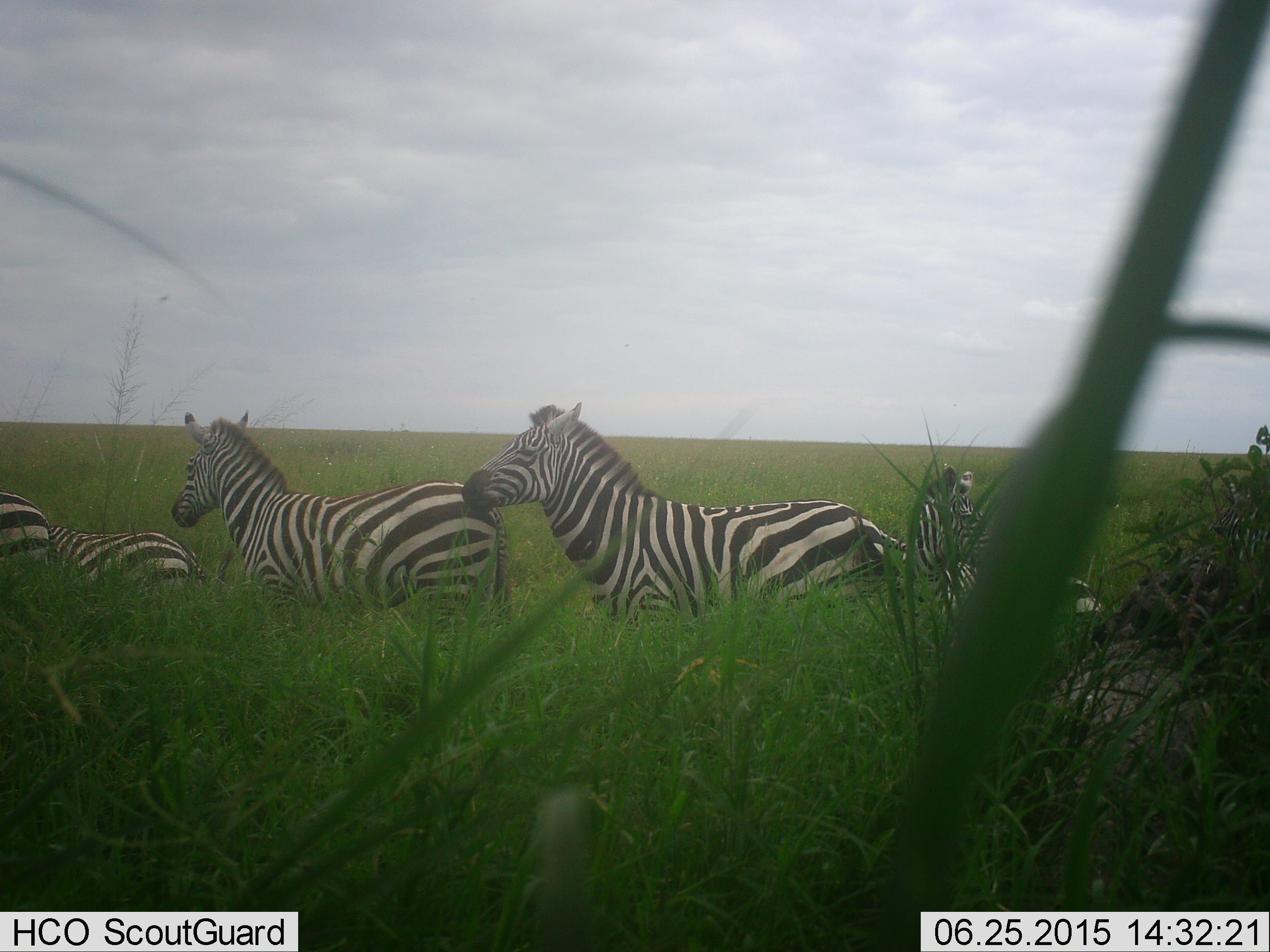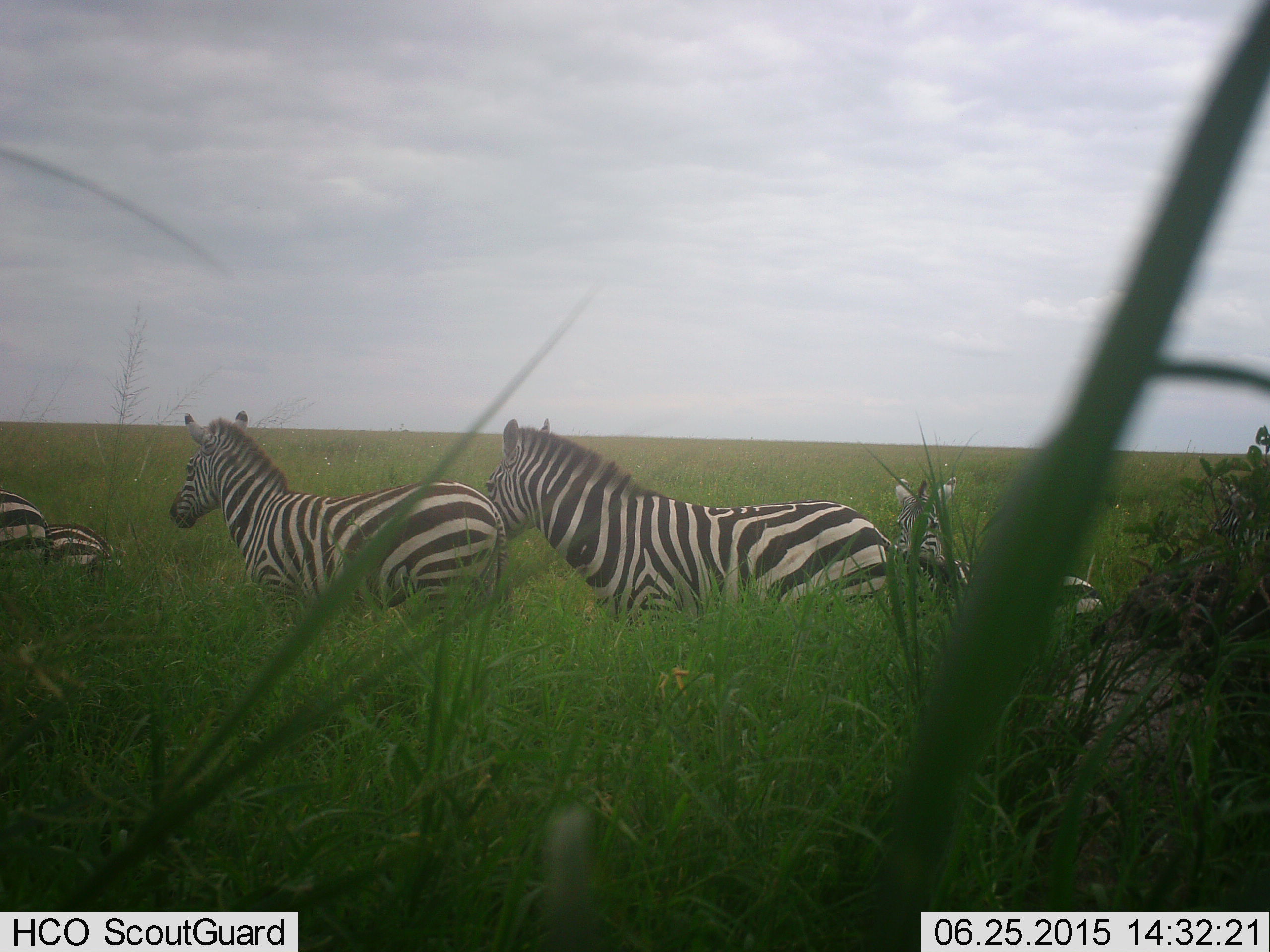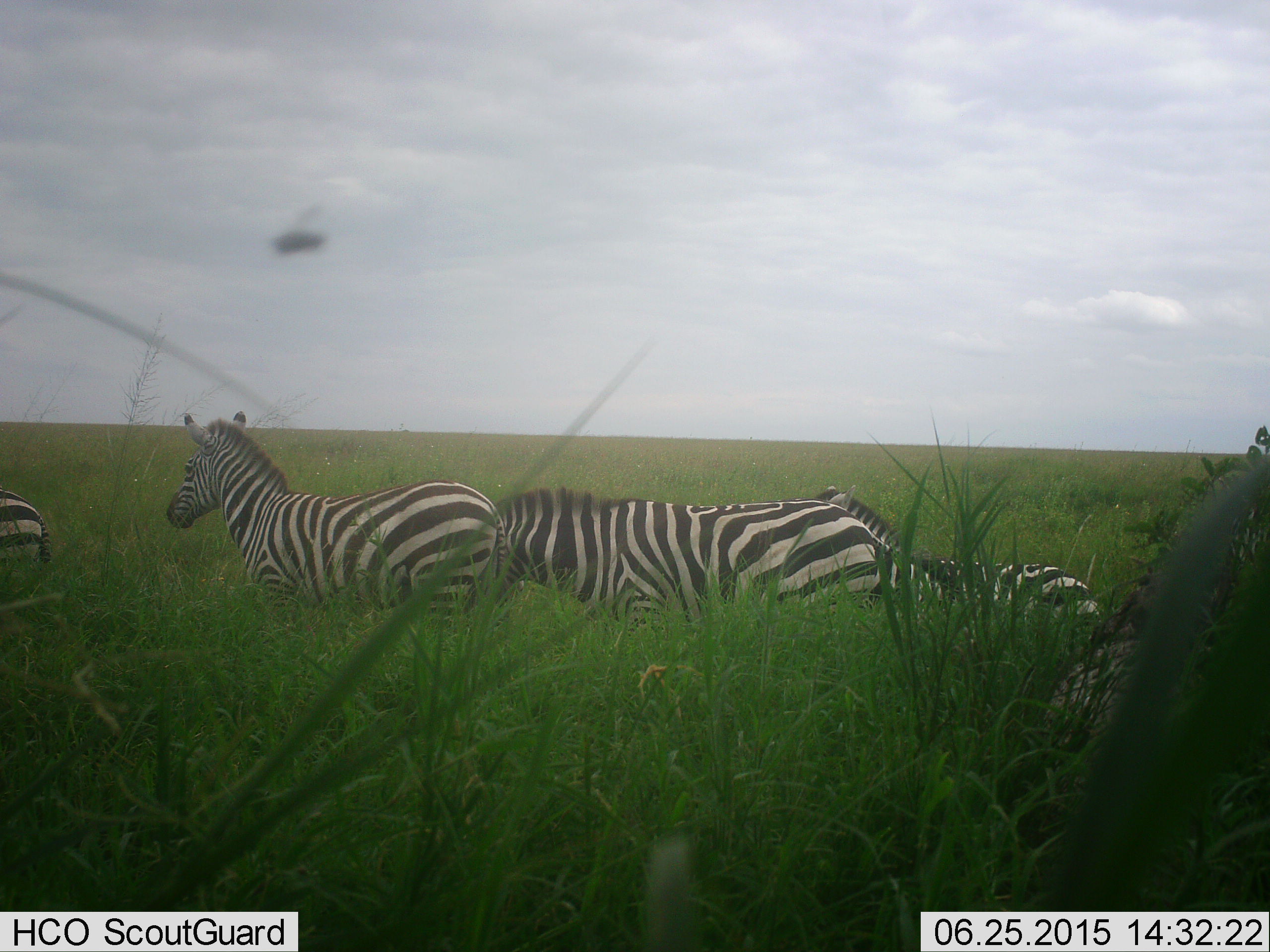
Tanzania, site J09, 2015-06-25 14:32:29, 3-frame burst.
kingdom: Animalia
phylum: Chordata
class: Mammalia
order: Perissodactyla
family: Equidae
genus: Equus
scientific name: Equus quagga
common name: plains zebra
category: zebra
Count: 5.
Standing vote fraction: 36%.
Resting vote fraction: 9%.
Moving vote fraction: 64%.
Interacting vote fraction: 9%.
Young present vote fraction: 73%.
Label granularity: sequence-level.